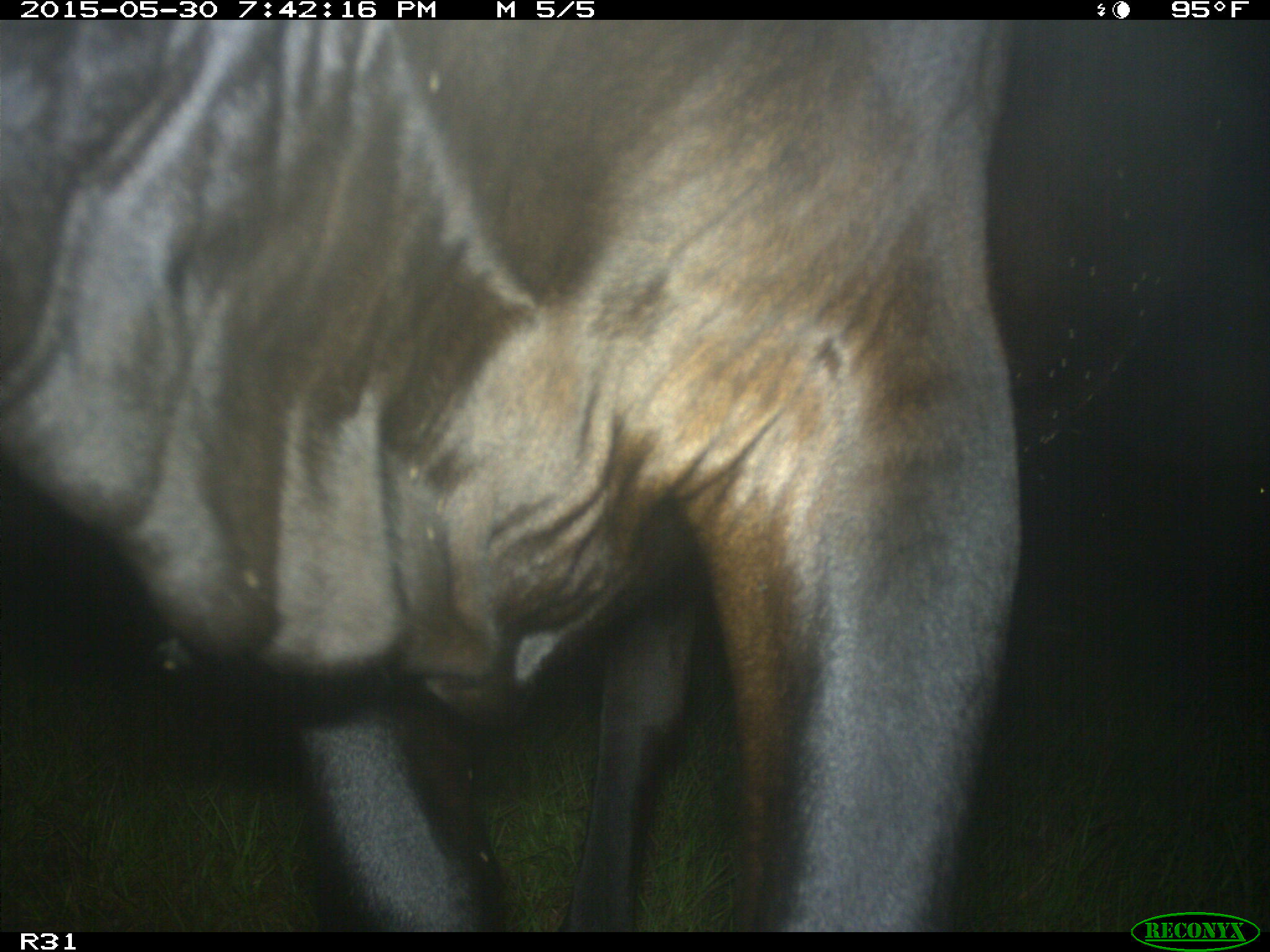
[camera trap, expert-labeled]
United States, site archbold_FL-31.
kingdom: Animalia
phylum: Chordata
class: Mammalia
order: Artiodactyla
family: Bovidae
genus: Bos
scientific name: Bos taurus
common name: domestic cow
Bos taurus (domestic cow).